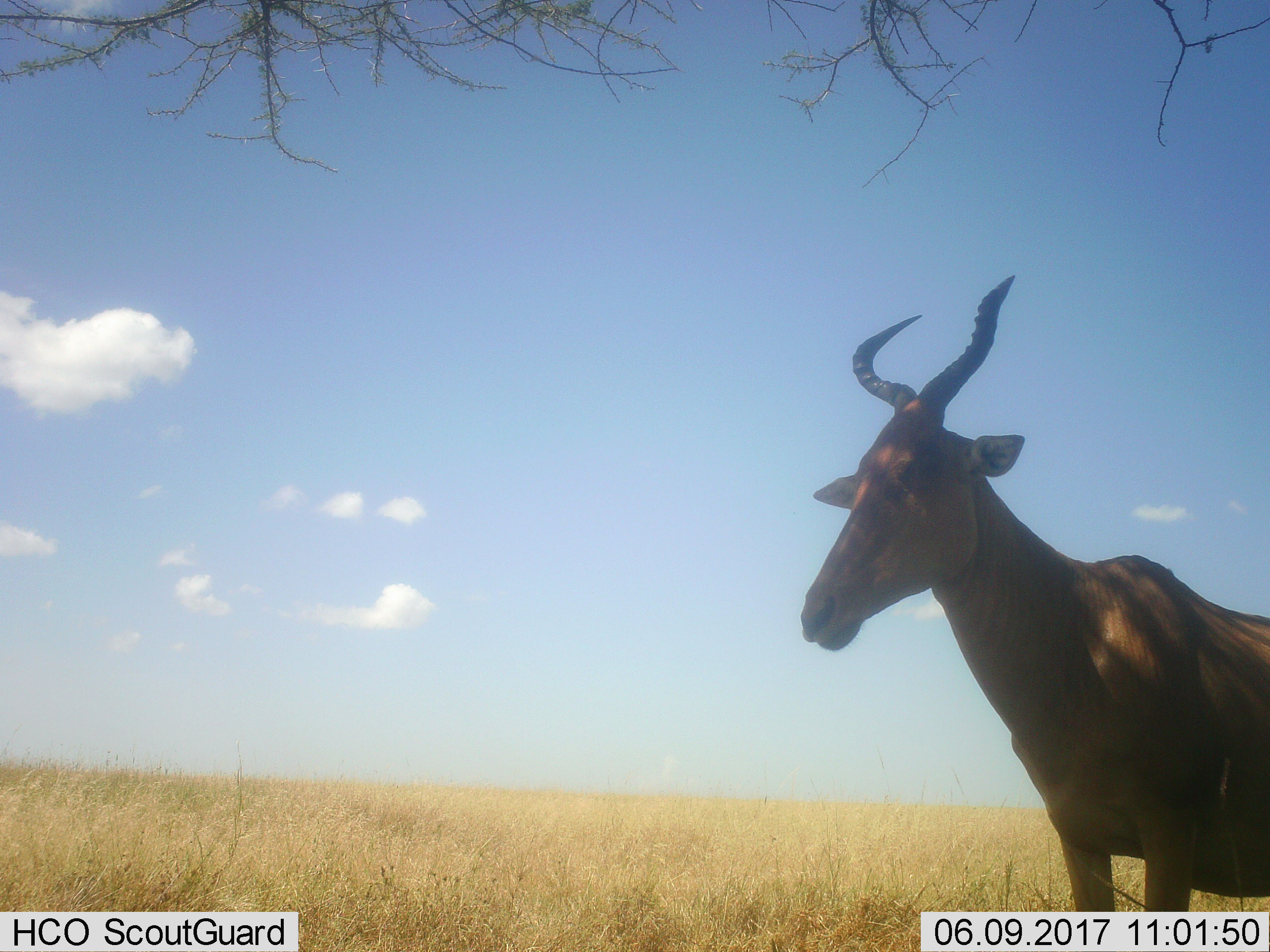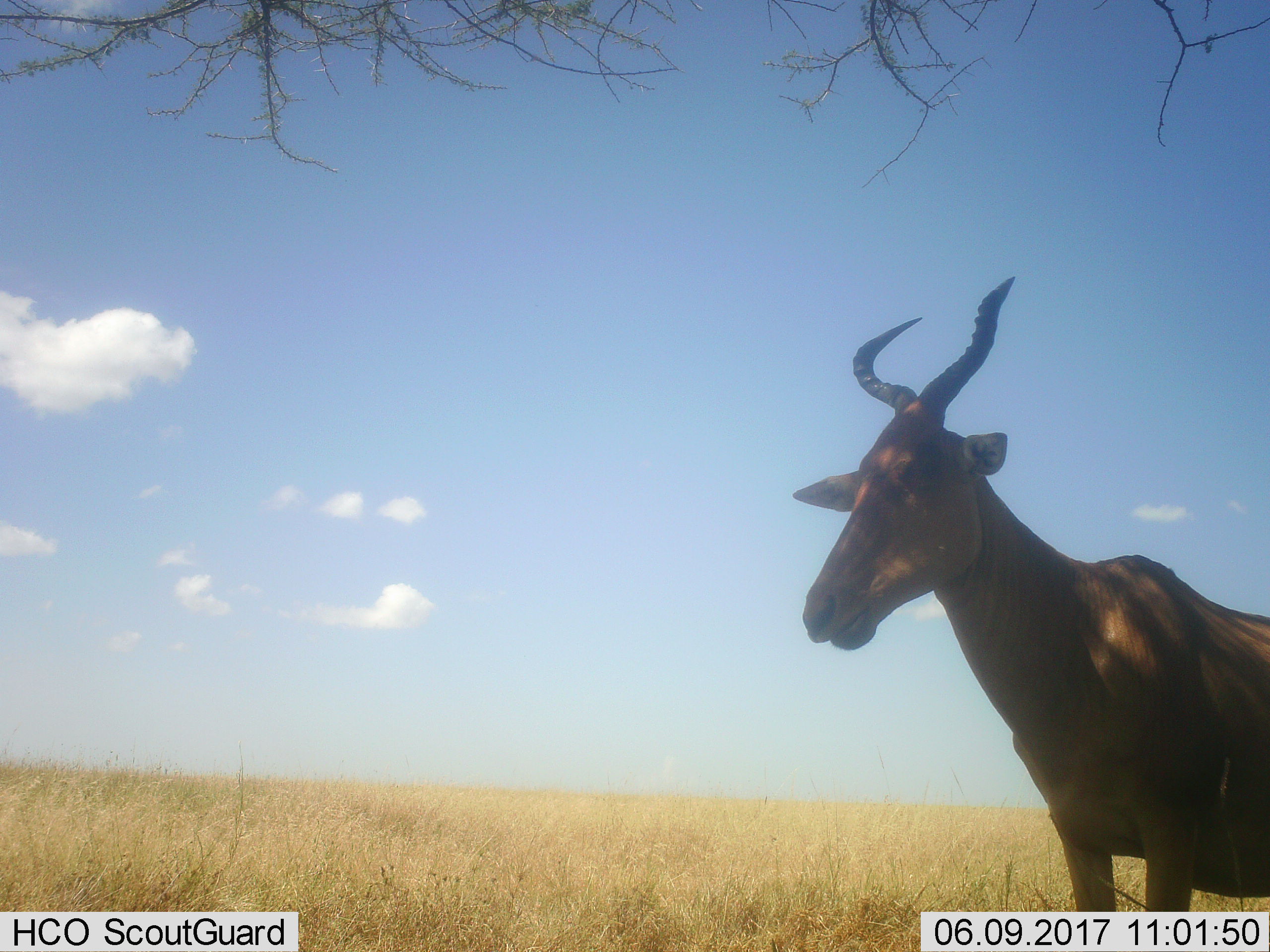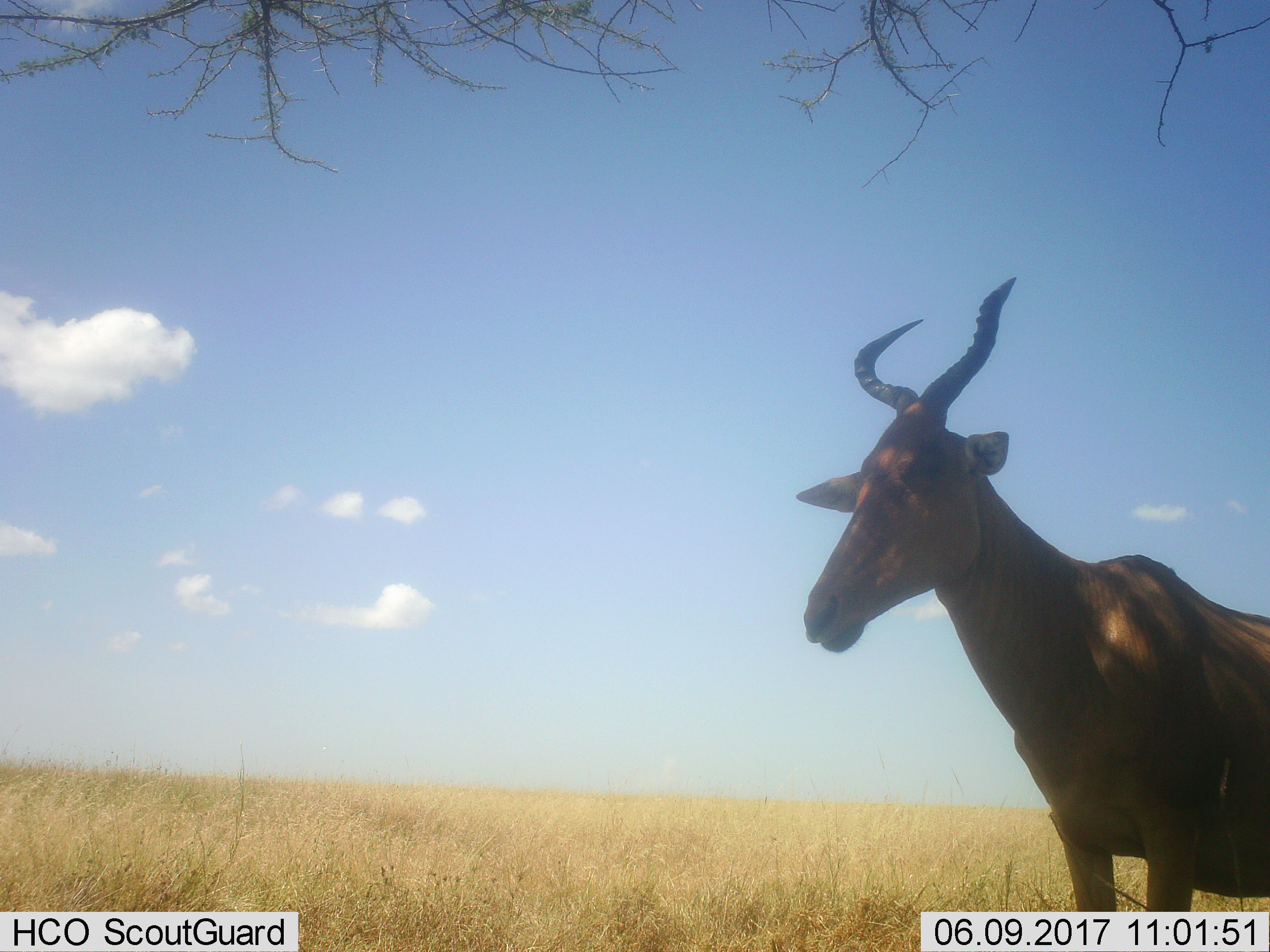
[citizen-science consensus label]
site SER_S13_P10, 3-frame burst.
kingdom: Animalia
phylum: Chordata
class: Mammalia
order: Artiodactyla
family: Bovidae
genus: Alcelaphus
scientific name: Alcelaphus buselaphus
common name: hartebeest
Hartebeest (Alcelaphus buselaphus), count 1. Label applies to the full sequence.